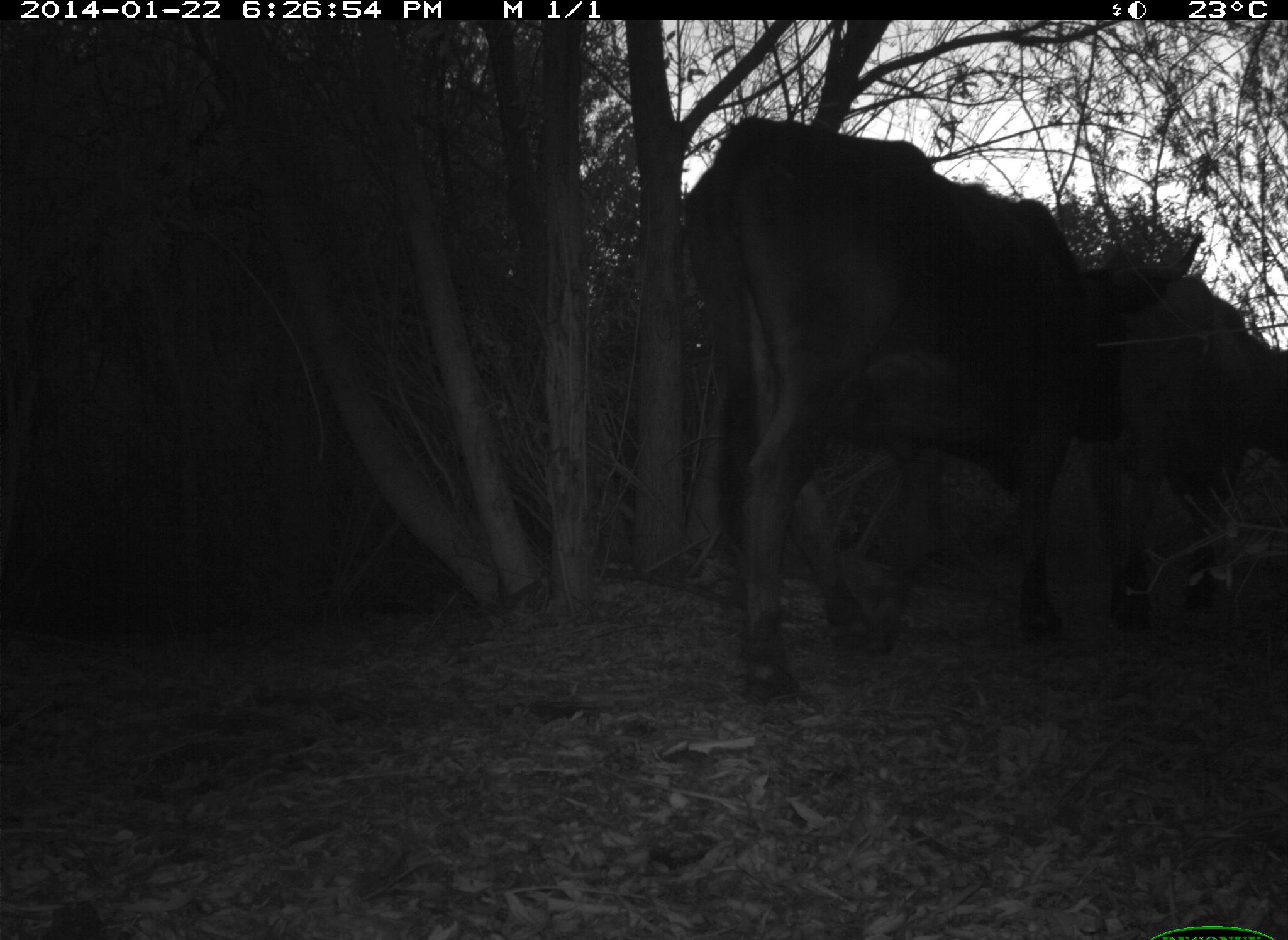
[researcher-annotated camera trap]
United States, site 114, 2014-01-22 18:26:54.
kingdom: Animalia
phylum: Chordata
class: Mammalia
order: Artiodactyla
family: Bovidae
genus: Bos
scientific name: Bos taurus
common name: cow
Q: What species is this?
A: Cow (Bos taurus).